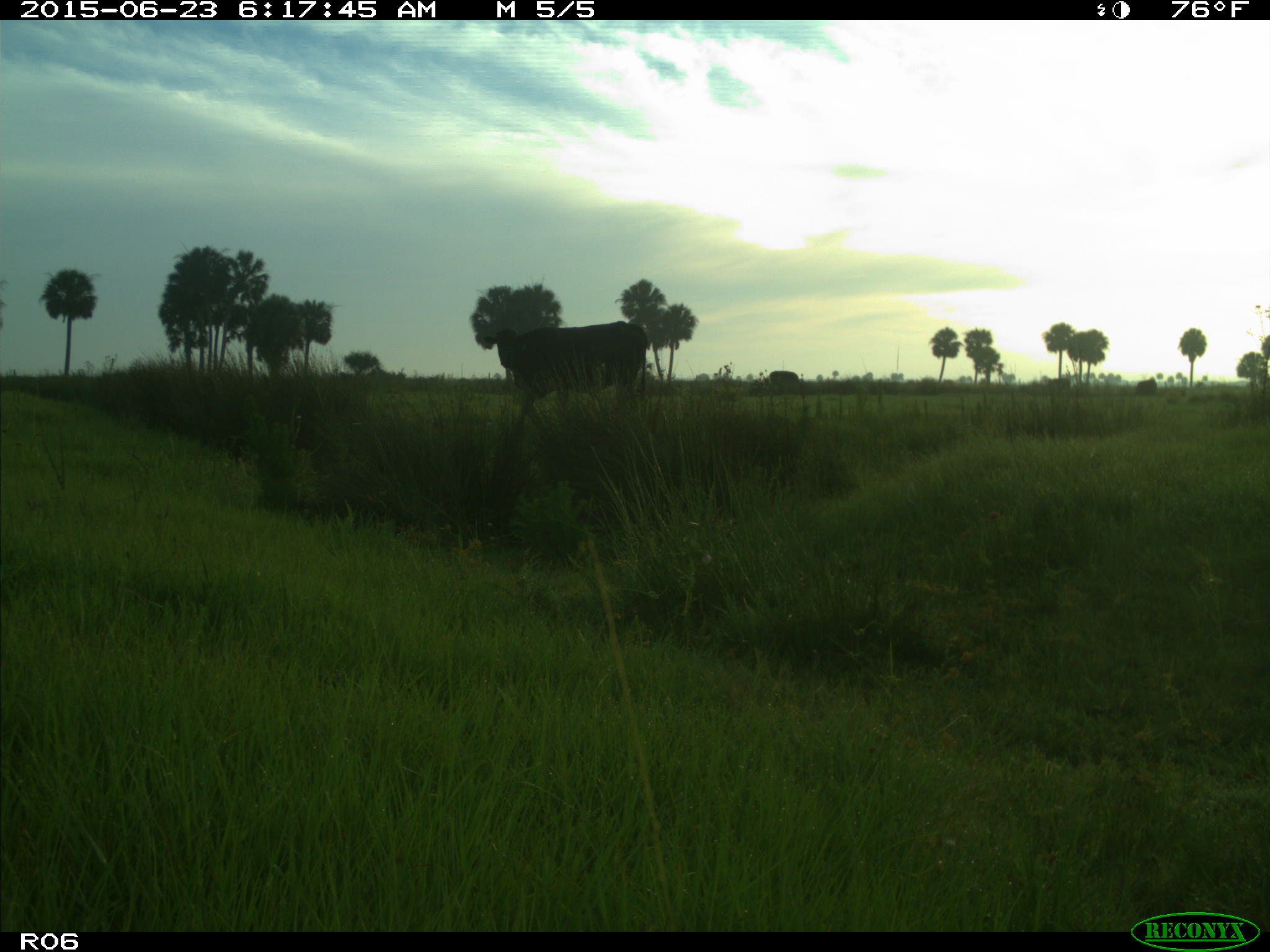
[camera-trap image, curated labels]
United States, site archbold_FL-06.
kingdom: Animalia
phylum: Chordata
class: Mammalia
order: Artiodactyla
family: Bovidae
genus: Bos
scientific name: Bos taurus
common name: domestic cow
Bos taurus (domestic cow).